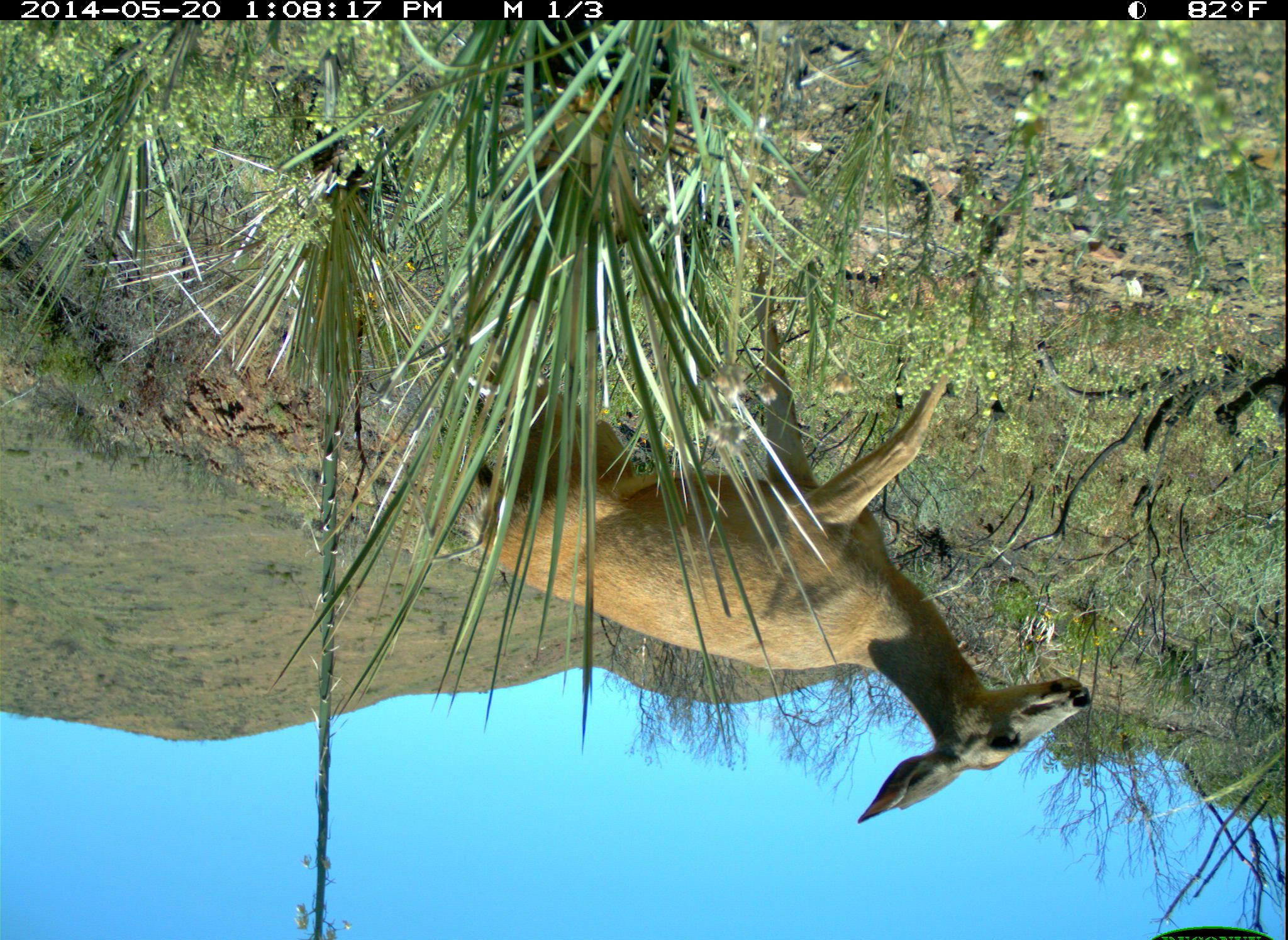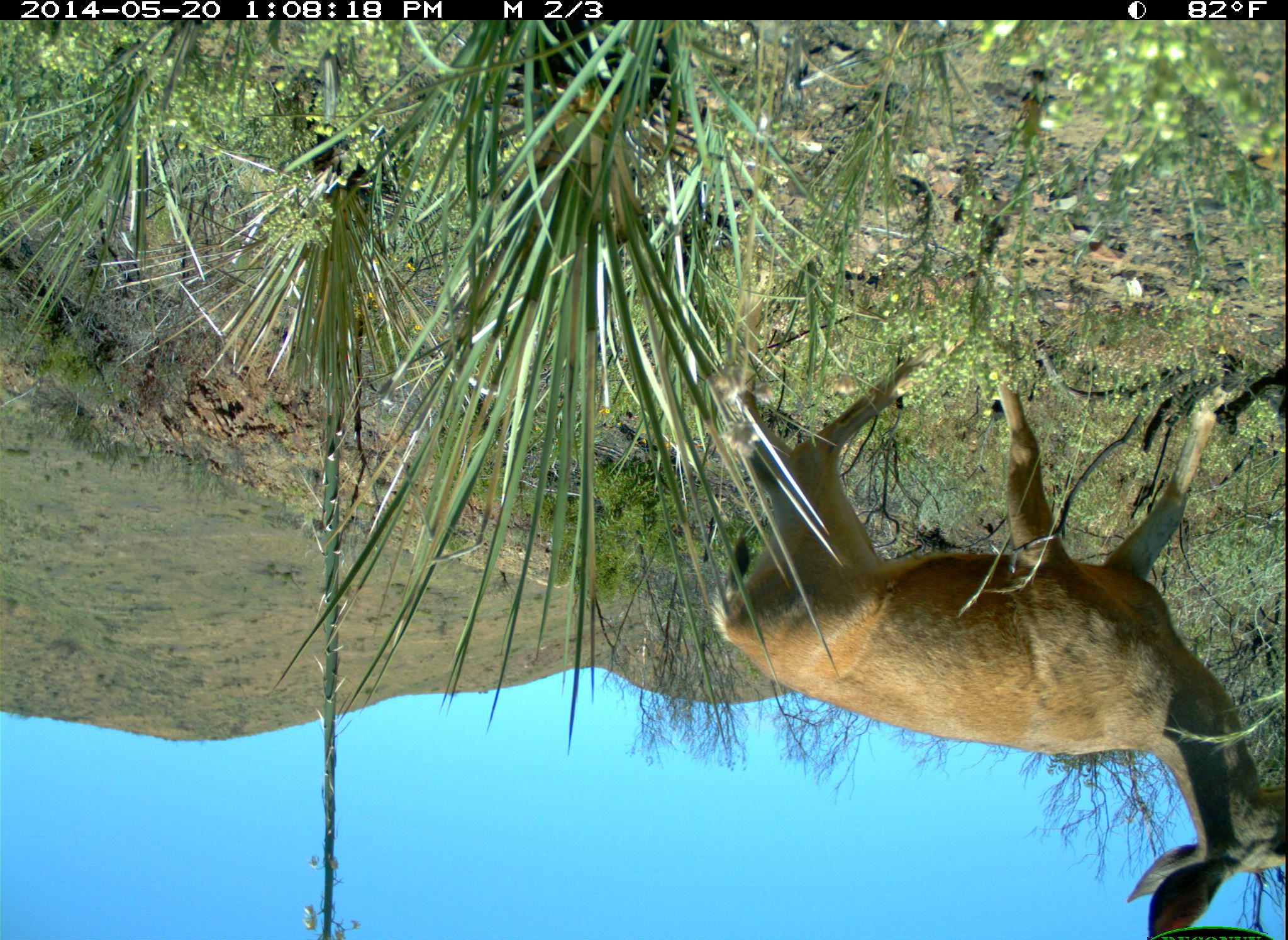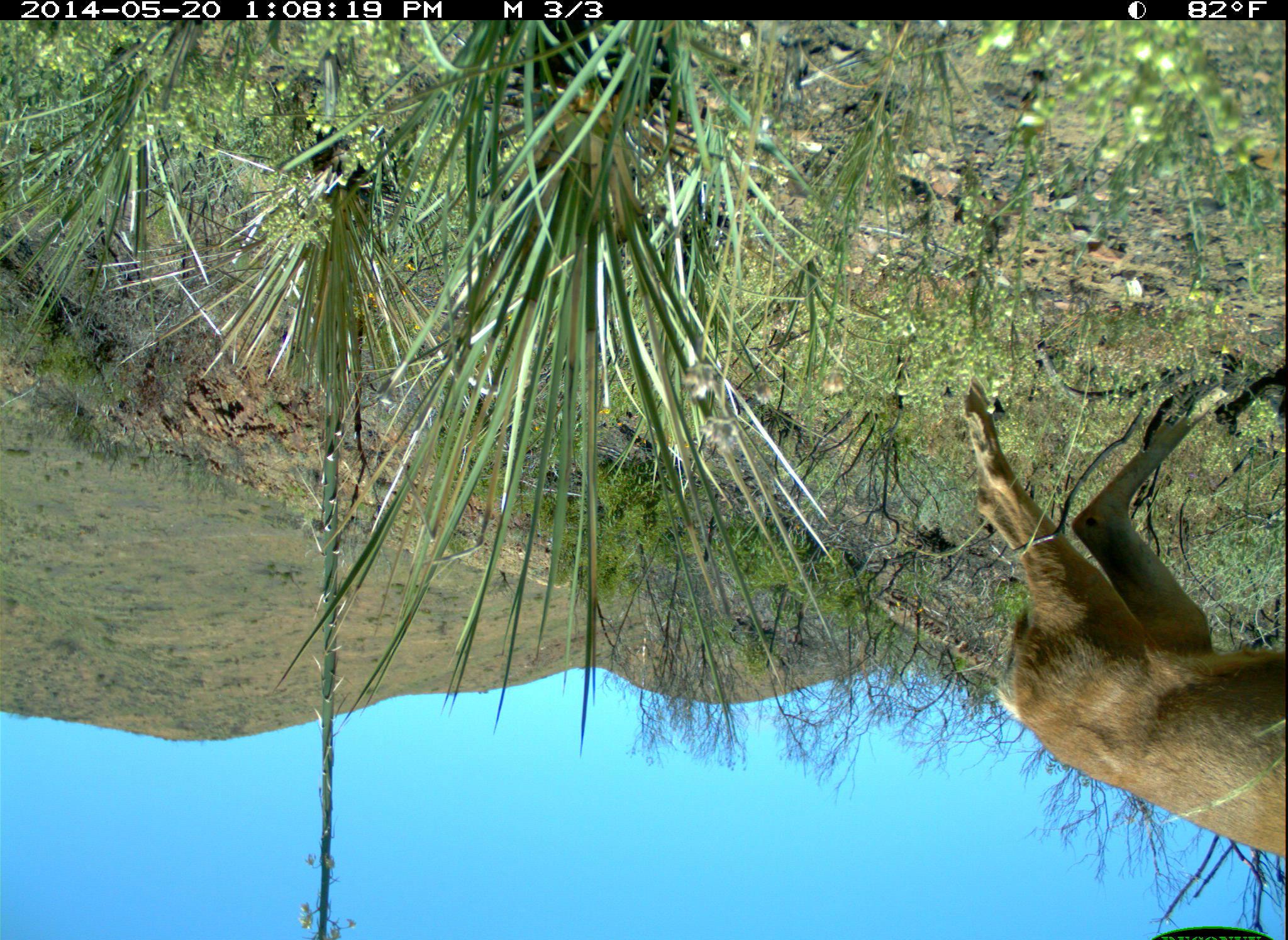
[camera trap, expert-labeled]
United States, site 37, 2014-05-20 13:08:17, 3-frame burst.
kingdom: Animalia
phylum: Chordata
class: Mammalia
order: Artiodactyla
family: Cervidae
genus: Odocoileus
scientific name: Odocoileus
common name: deer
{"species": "deer (Odocoileus)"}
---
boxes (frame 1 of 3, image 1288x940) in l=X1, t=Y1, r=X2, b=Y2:
deer: l=436, t=283, r=1092, b=824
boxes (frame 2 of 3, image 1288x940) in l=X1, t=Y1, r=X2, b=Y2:
deer: l=714, t=348, r=1288, b=940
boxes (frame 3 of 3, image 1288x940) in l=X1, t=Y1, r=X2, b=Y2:
deer: l=958, t=376, r=1288, b=859